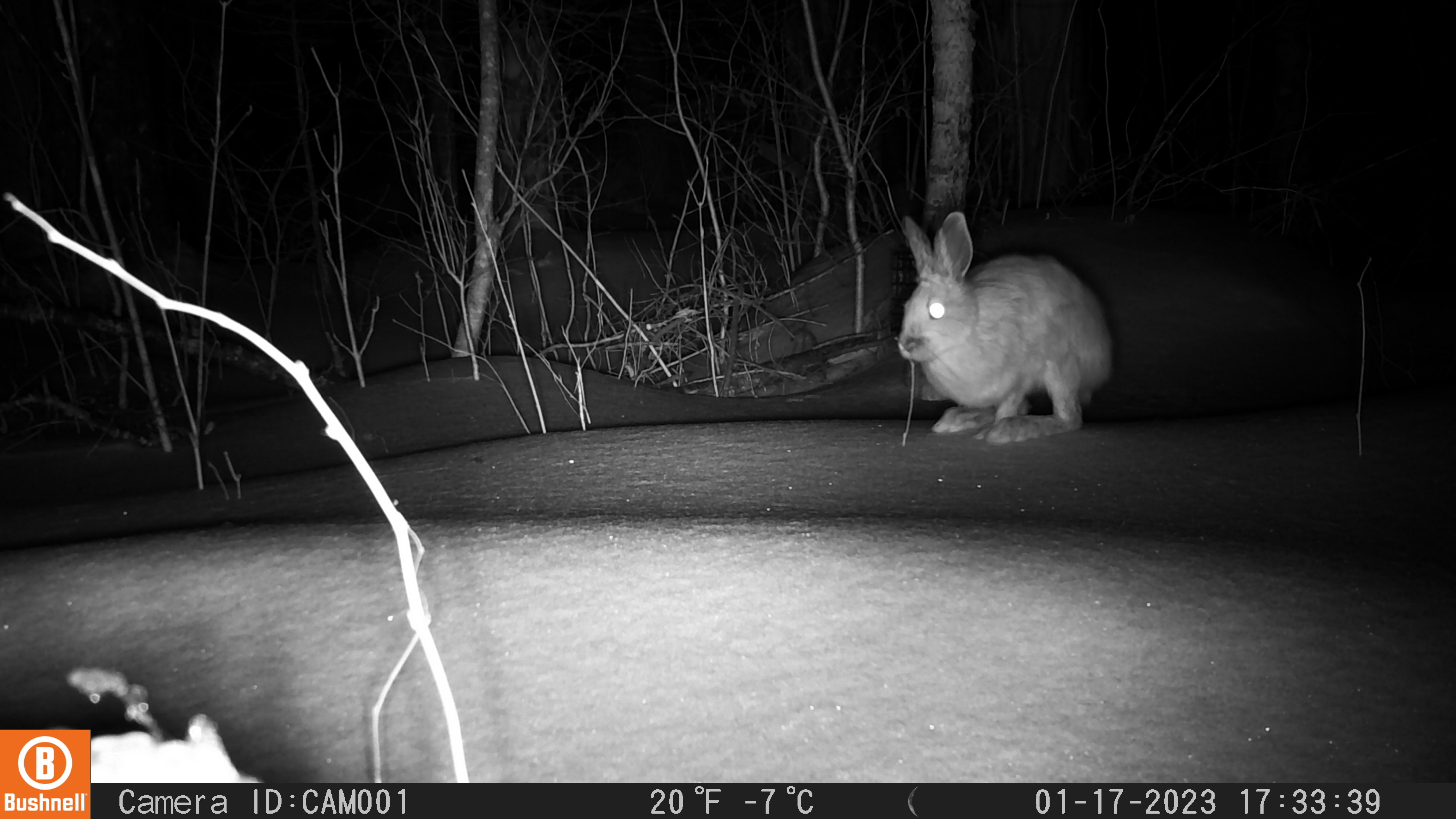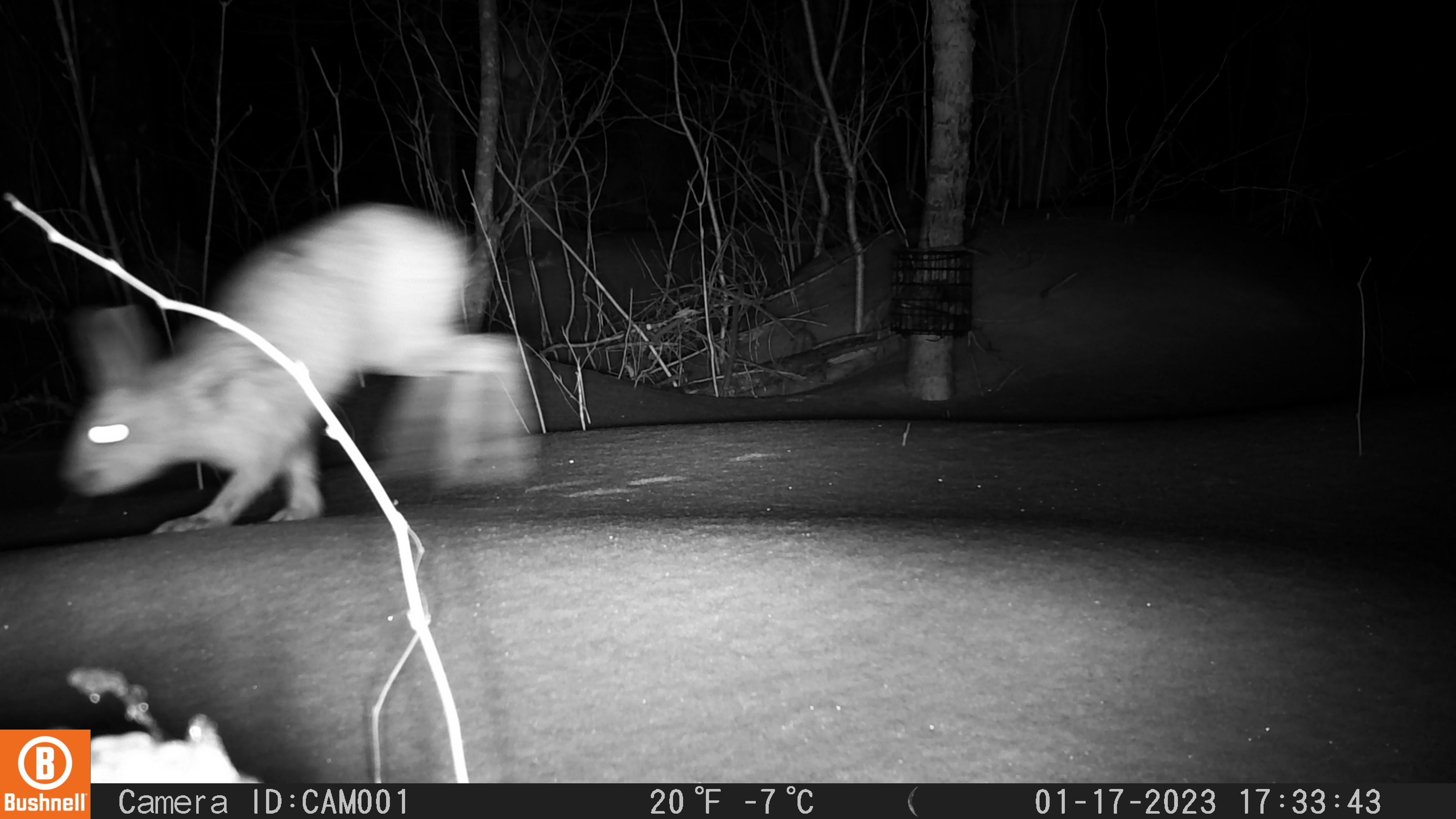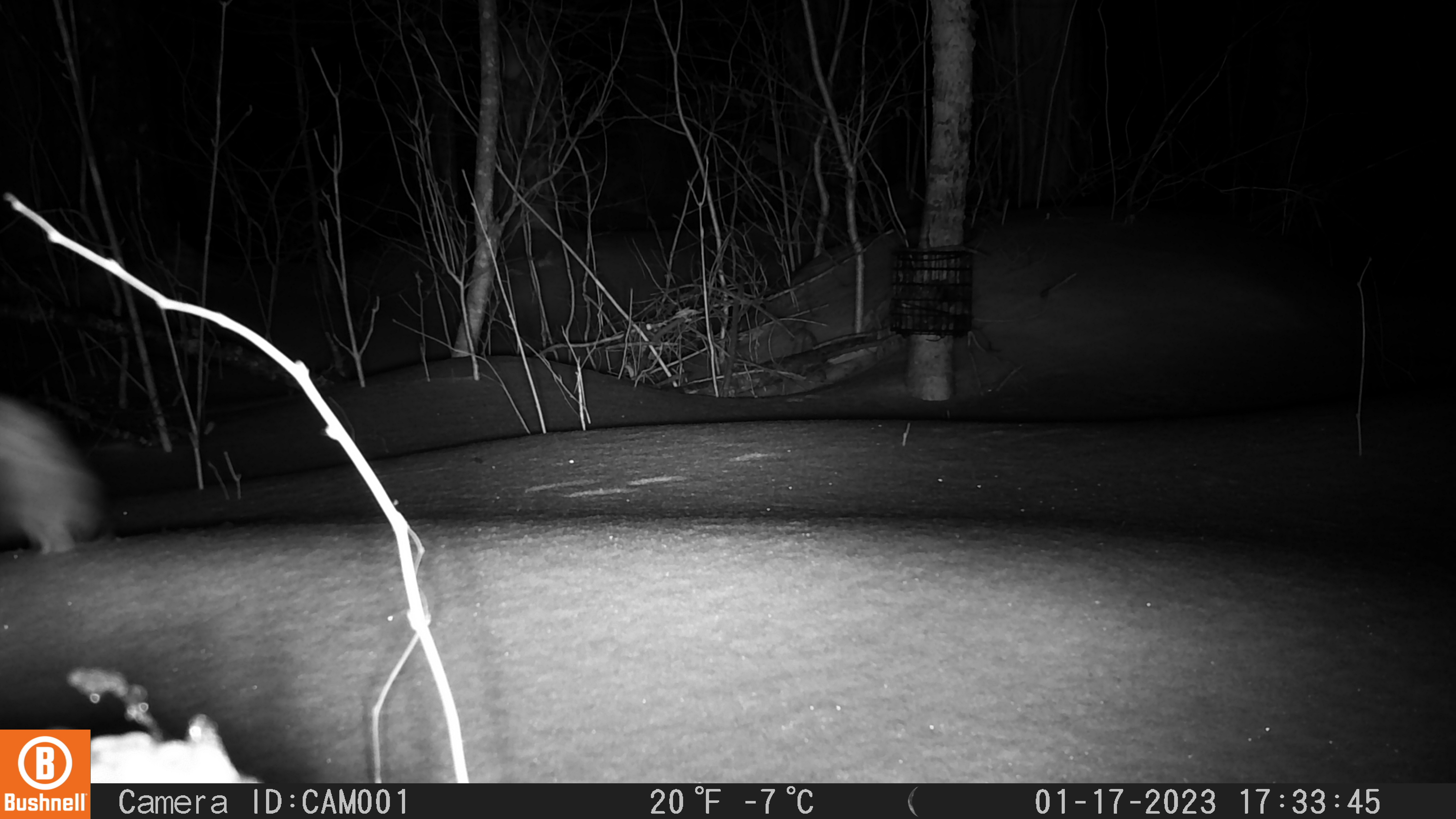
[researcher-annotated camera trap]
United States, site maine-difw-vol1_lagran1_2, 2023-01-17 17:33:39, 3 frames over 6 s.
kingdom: Animalia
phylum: Chordata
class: Mammalia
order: Lagomorpha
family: Leporidae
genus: Lepus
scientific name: Lepus americanus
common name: snowshoe hare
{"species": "snowshoe hare (Lepus americanus)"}